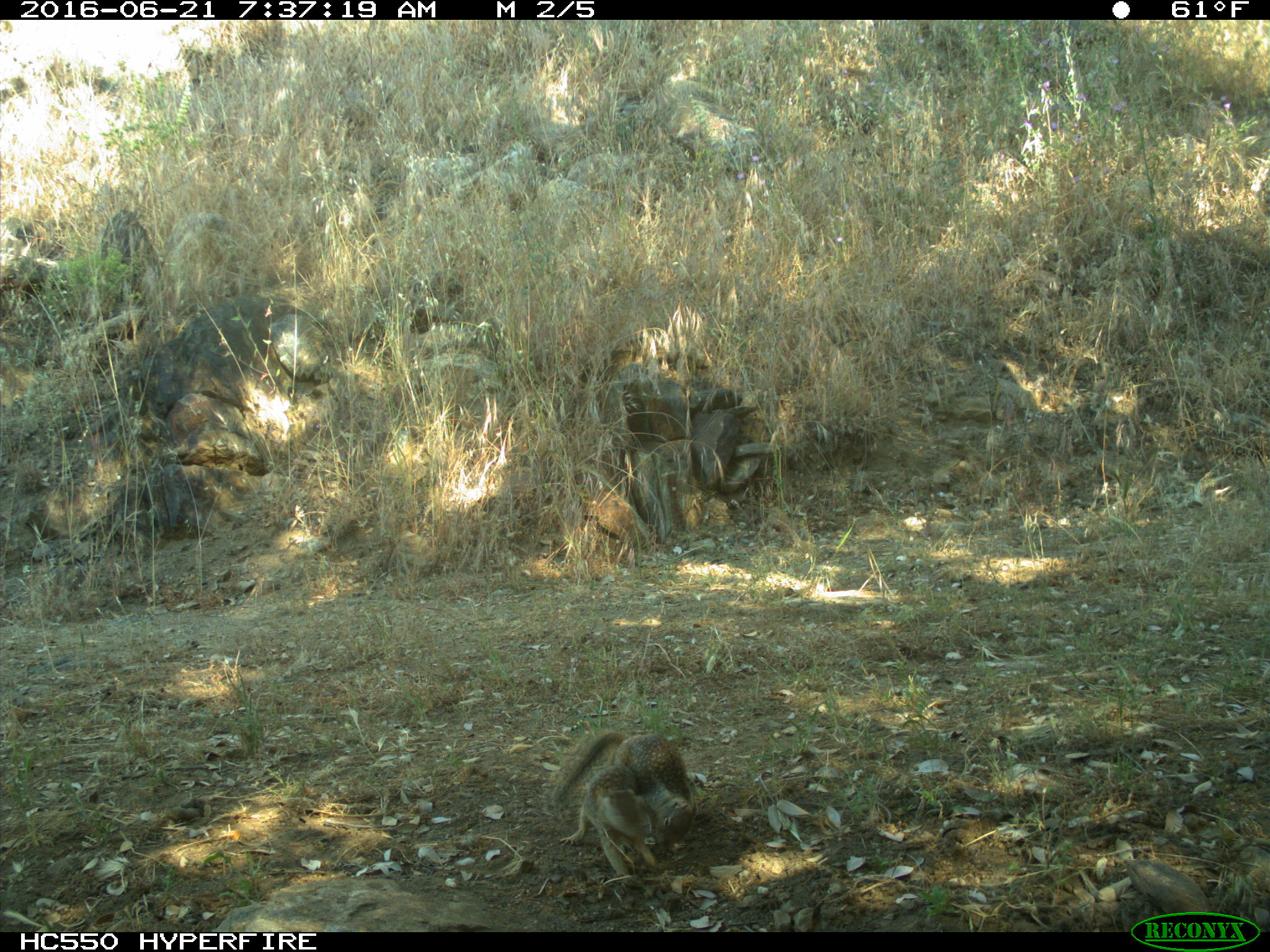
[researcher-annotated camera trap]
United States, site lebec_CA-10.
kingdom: Animalia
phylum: Chordata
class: Mammalia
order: Rodentia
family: Sciuridae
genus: Otospermophilus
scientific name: Otospermophilus beecheyi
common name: california ground squirrel